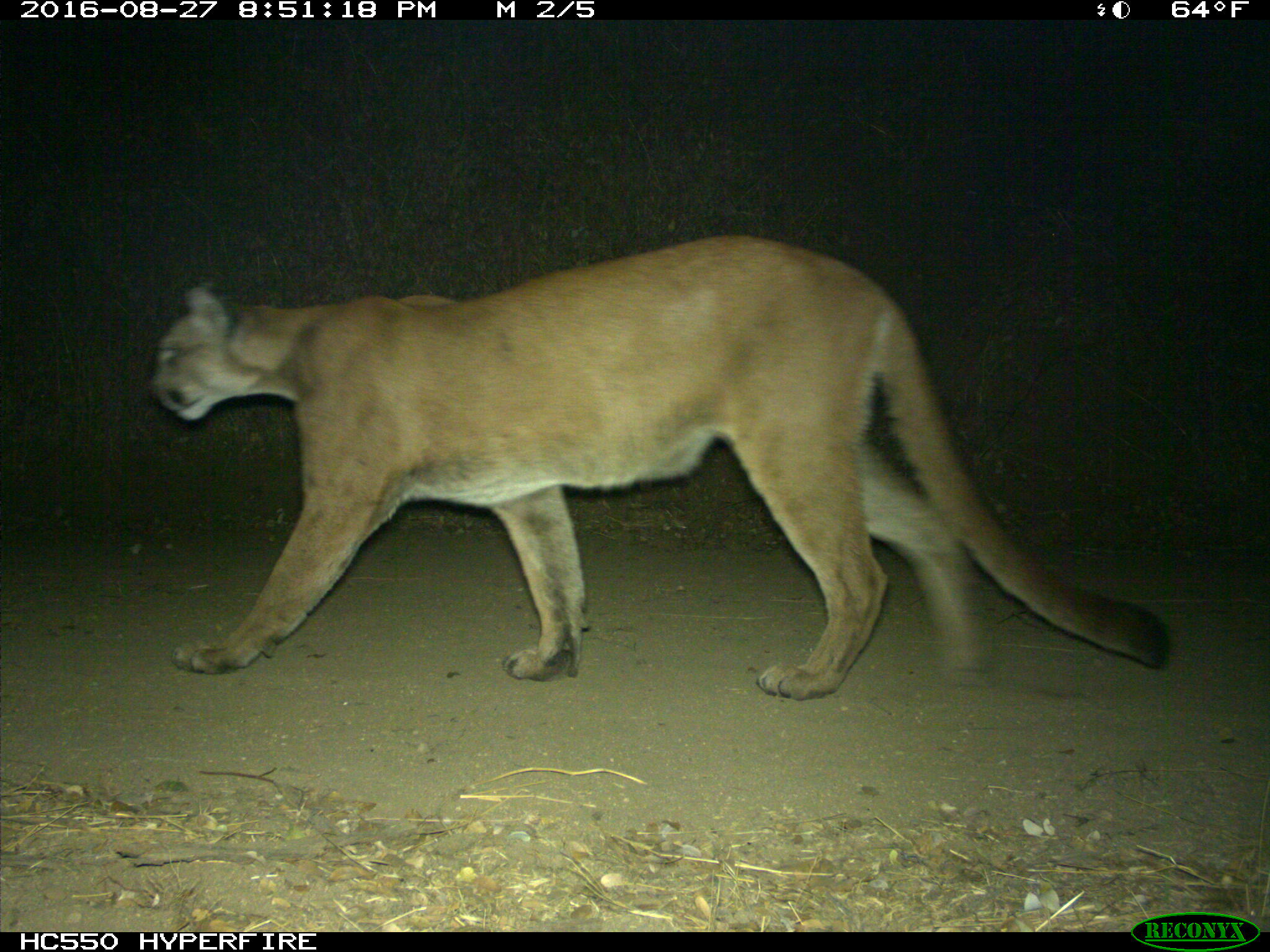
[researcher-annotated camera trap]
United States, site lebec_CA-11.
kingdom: Animalia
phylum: Chordata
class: Mammalia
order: Carnivora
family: Felidae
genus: Puma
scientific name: Puma concolor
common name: mountain lion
Puma concolor (mountain lion).